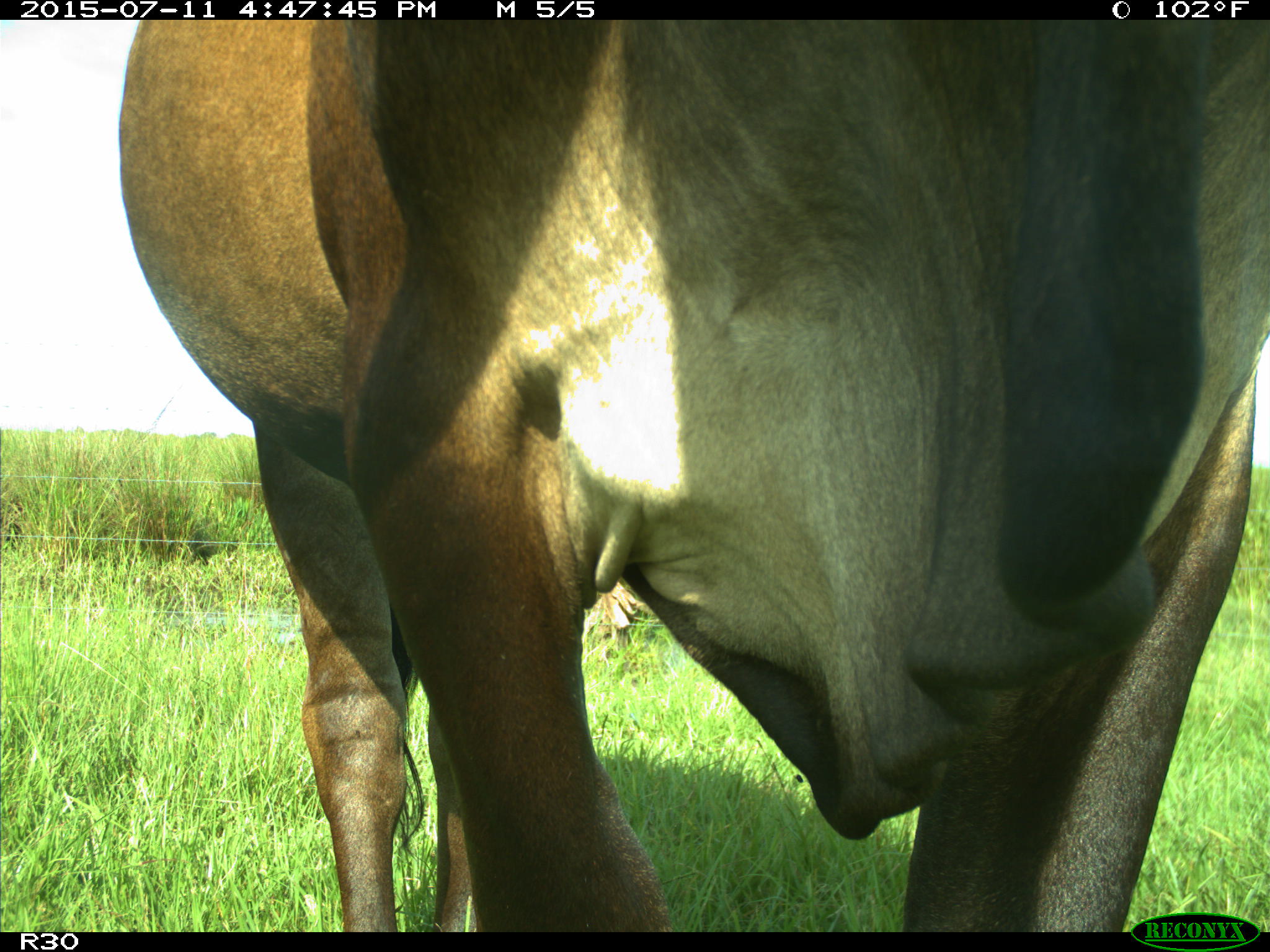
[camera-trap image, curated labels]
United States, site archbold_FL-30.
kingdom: Animalia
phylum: Chordata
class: Mammalia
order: Artiodactyla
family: Bovidae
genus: Bos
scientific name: Bos taurus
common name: domestic cow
Bos taurus (domestic cow).